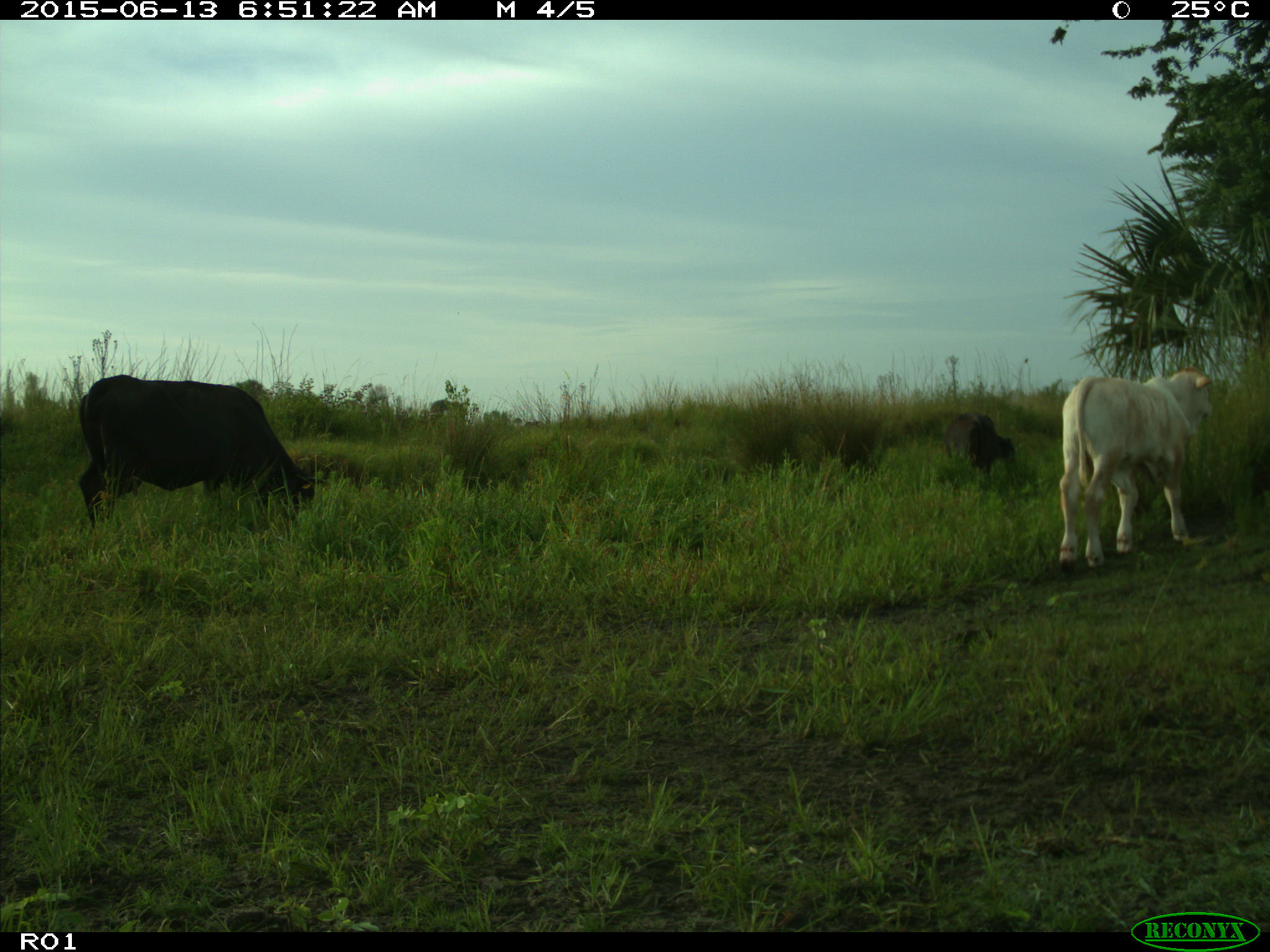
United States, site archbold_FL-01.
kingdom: Animalia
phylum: Chordata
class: Mammalia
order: Artiodactyla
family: Bovidae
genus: Bos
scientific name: Bos taurus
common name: domestic cow